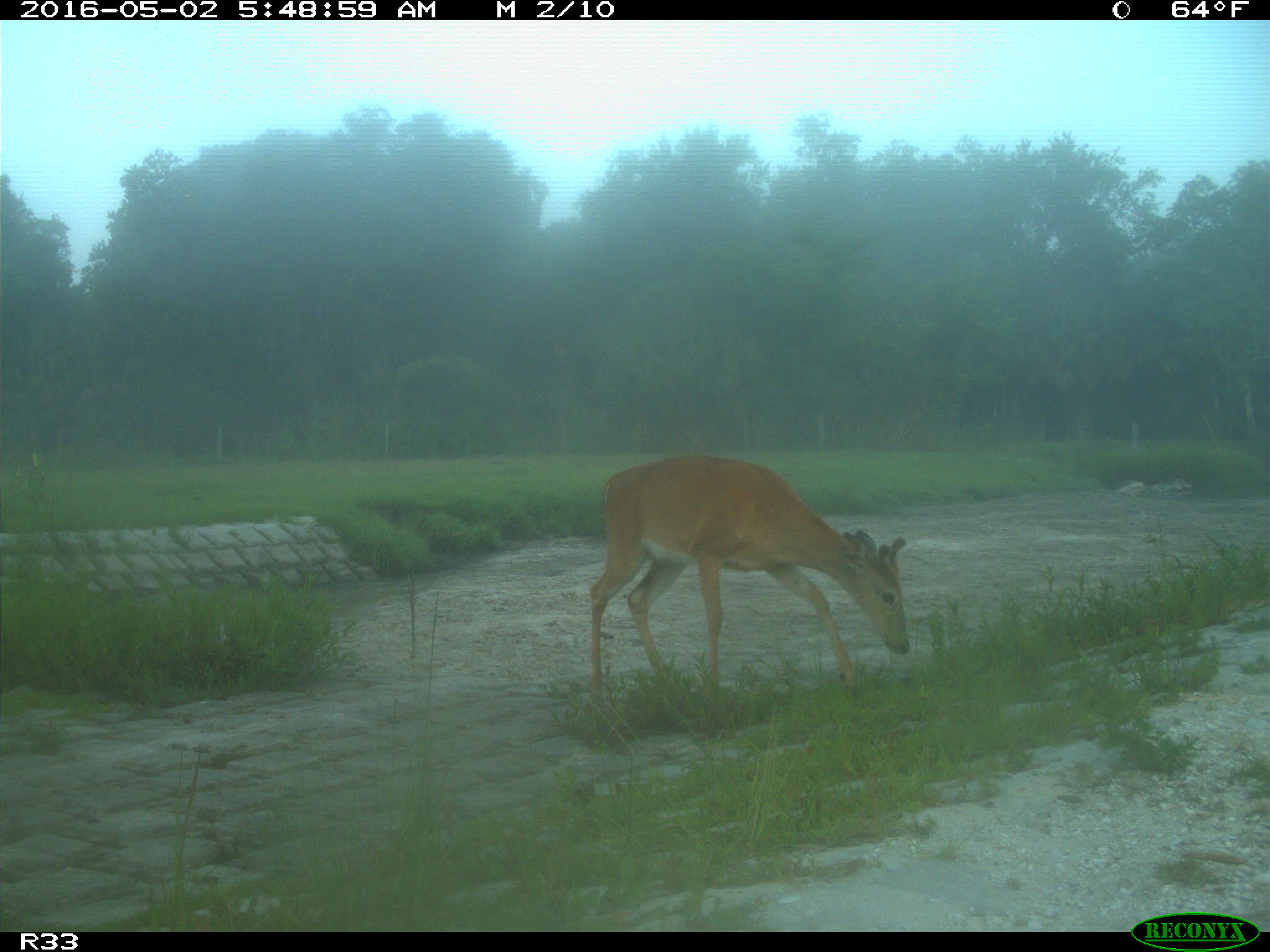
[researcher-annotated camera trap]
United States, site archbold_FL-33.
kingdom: Animalia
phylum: Chordata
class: Mammalia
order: Artiodactyla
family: Cervidae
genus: Odocoileus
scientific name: Odocoileus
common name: deer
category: unidentified deer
Unidentified deer (deer) (Odocoileus).